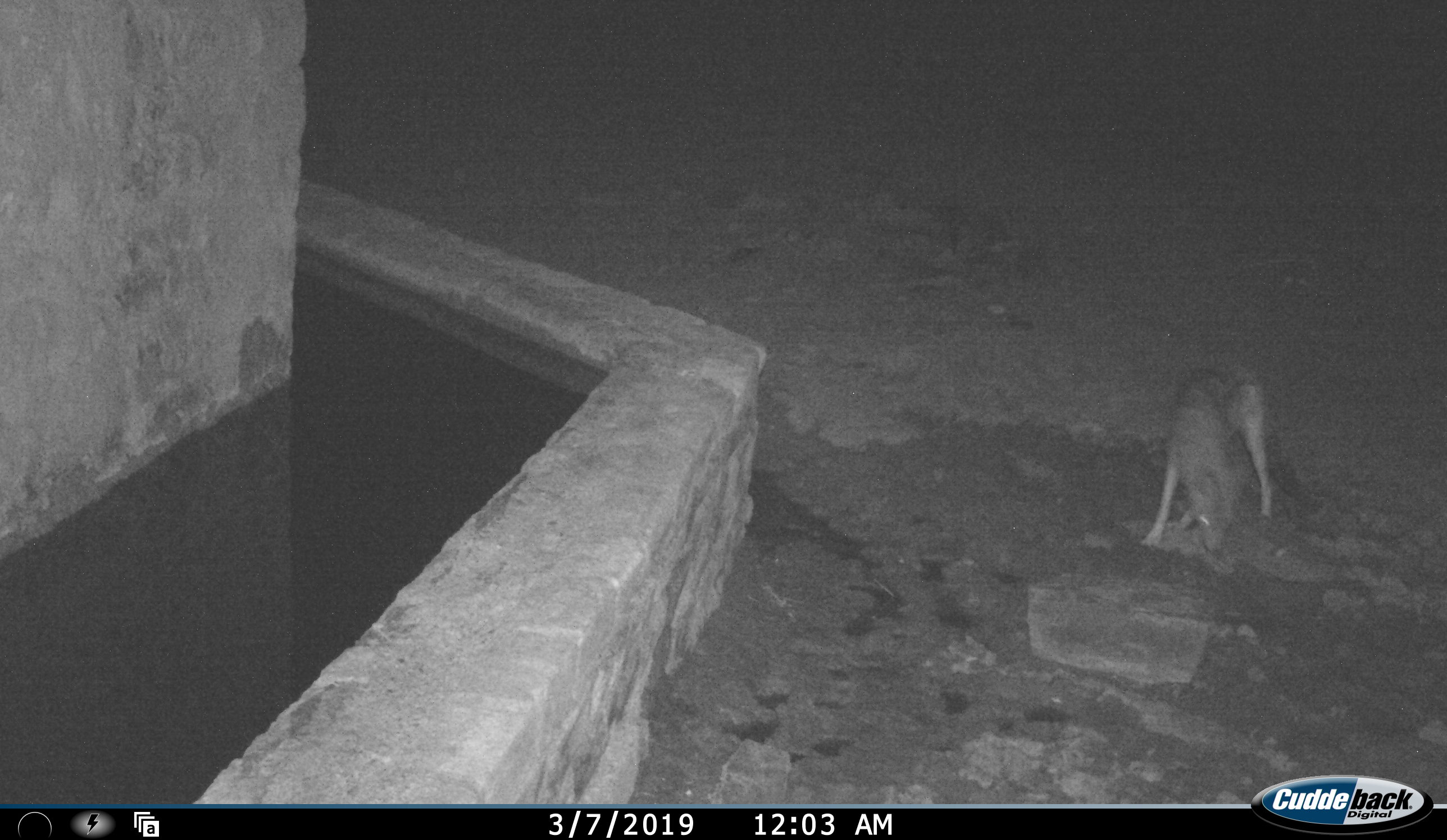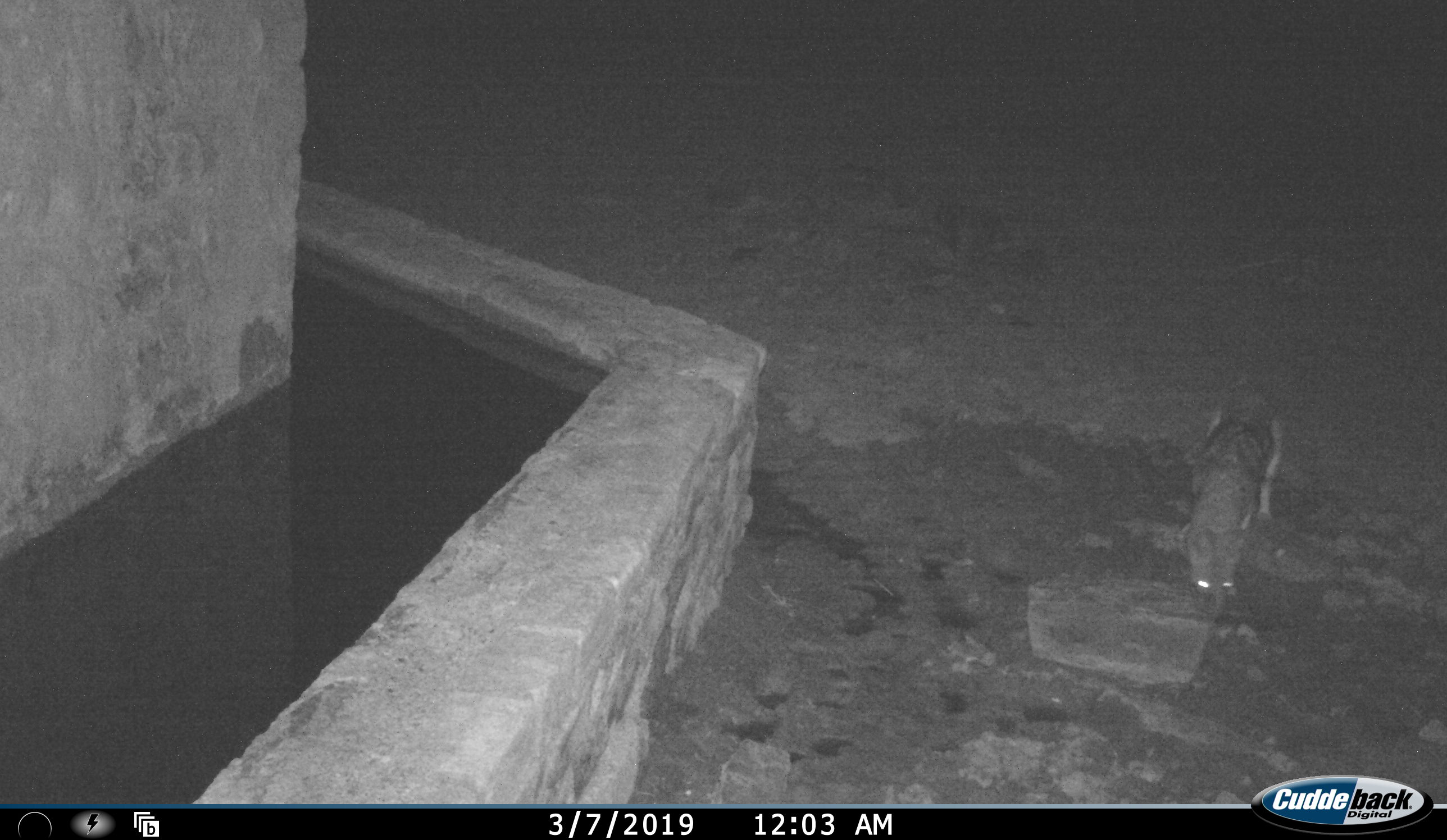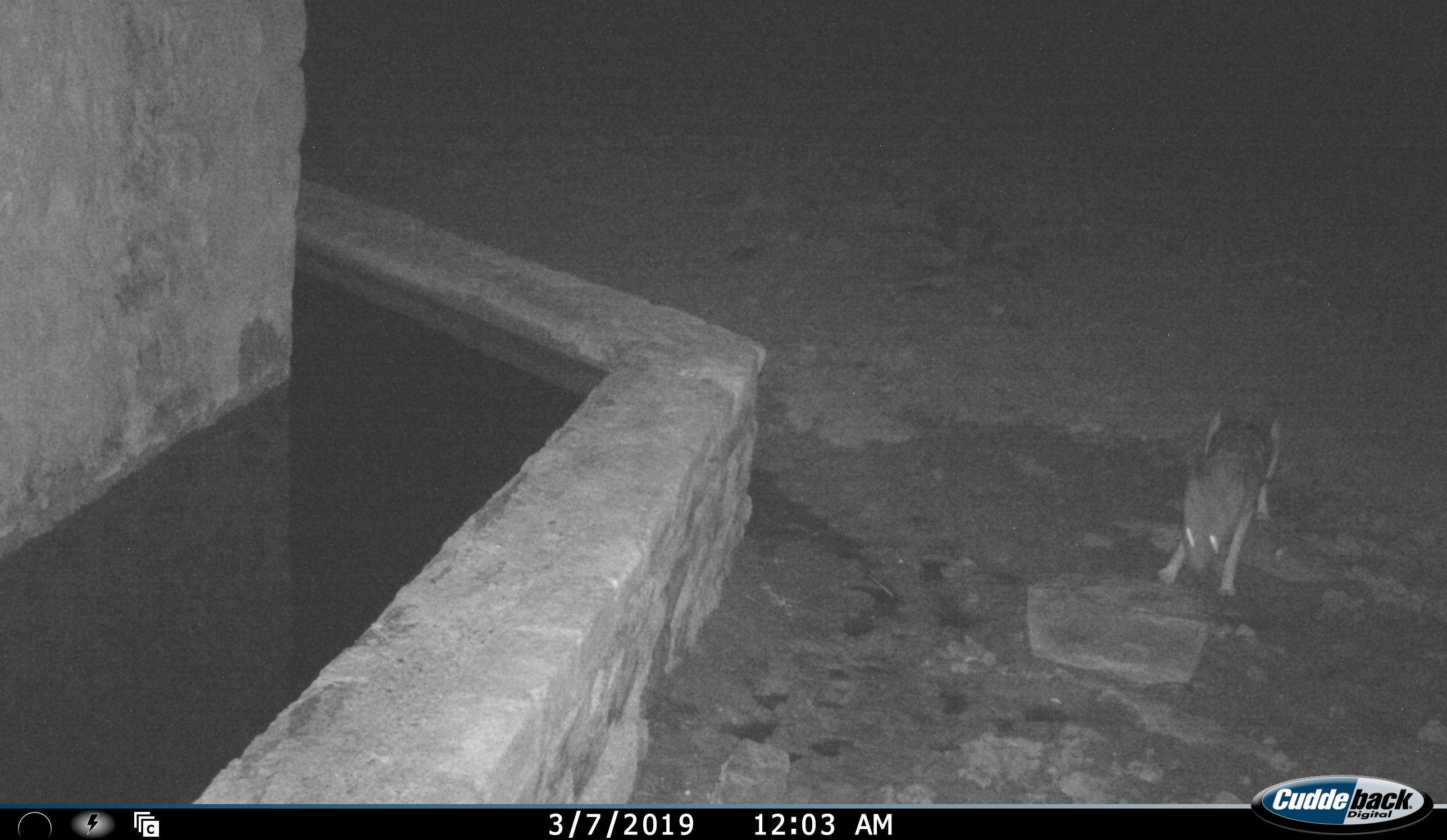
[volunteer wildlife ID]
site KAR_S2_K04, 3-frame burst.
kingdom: Animalia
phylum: Chordata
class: Mammalia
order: Carnivora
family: Canidae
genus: Lupulella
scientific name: Lupulella mesomelas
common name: black-backed jackal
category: jackalblackbacked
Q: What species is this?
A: Jackalblackbacked (black-backed jackal) (Lupulella mesomelas).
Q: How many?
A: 1.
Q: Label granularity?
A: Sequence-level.